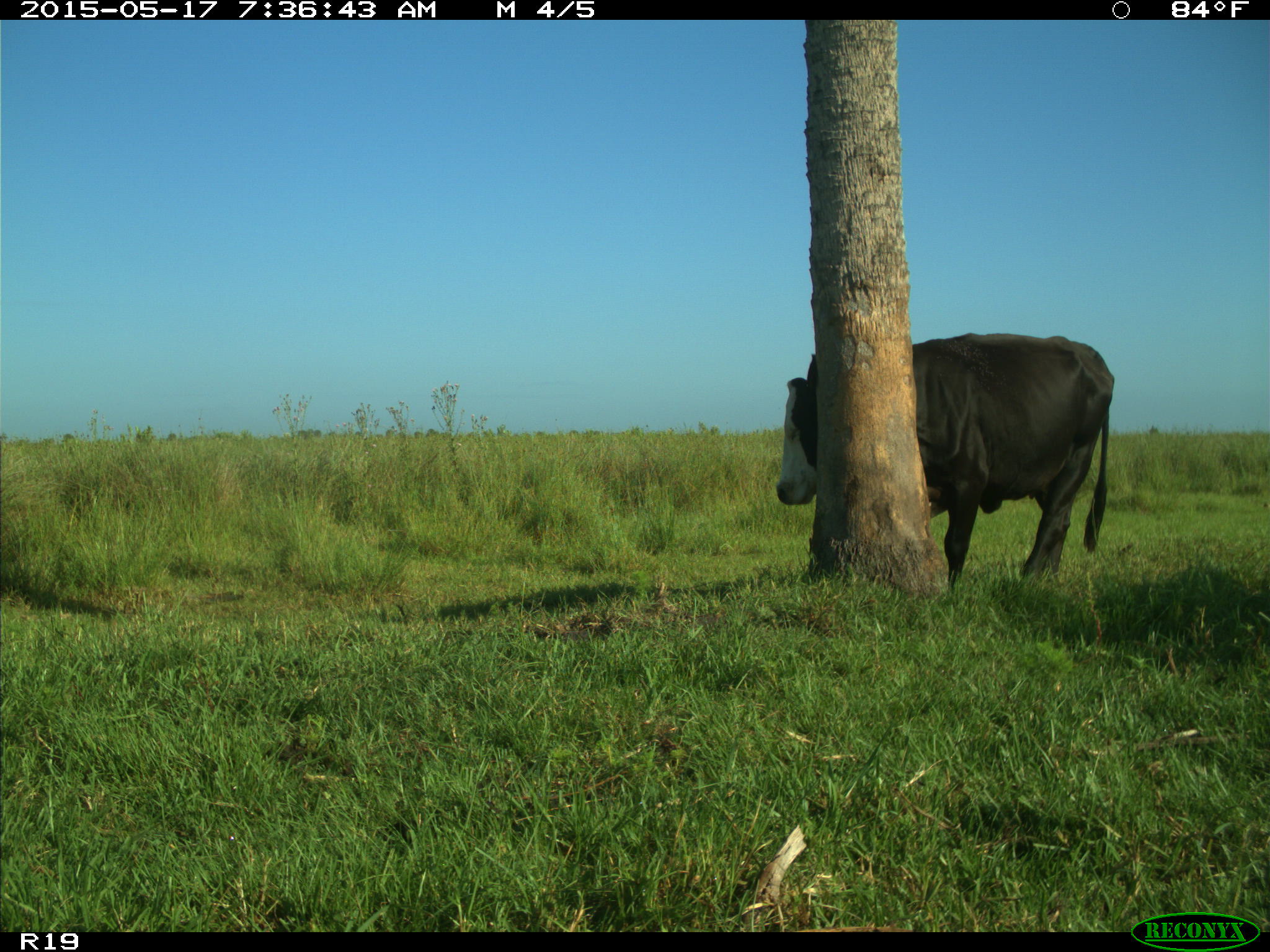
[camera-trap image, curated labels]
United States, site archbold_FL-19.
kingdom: Animalia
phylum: Chordata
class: Mammalia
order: Artiodactyla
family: Bovidae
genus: Bos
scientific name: Bos taurus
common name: domestic cow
Bos taurus (domestic cow).